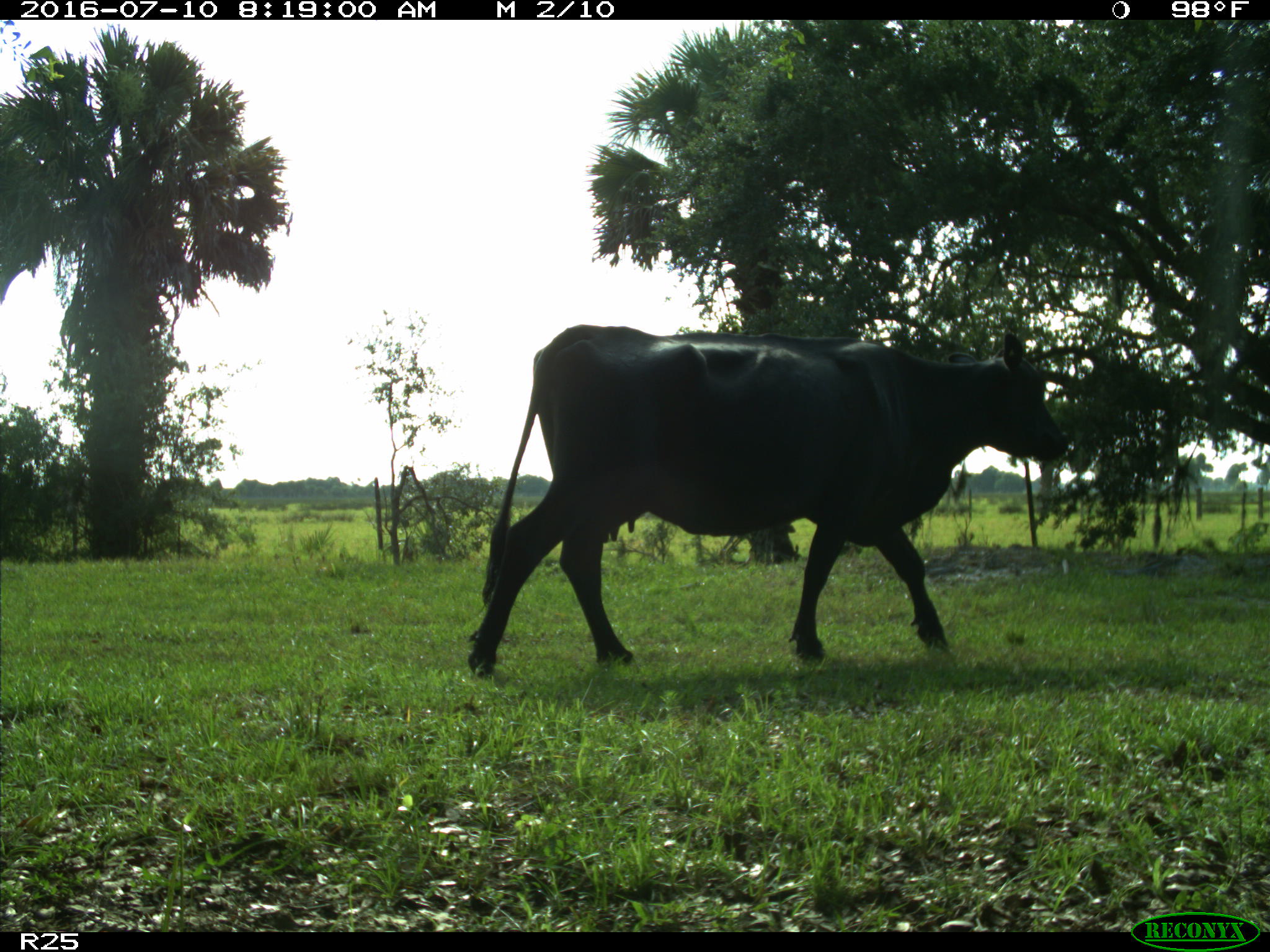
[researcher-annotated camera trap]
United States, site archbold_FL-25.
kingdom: Animalia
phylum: Chordata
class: Mammalia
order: Artiodactyla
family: Bovidae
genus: Bos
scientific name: Bos taurus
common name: domestic cow